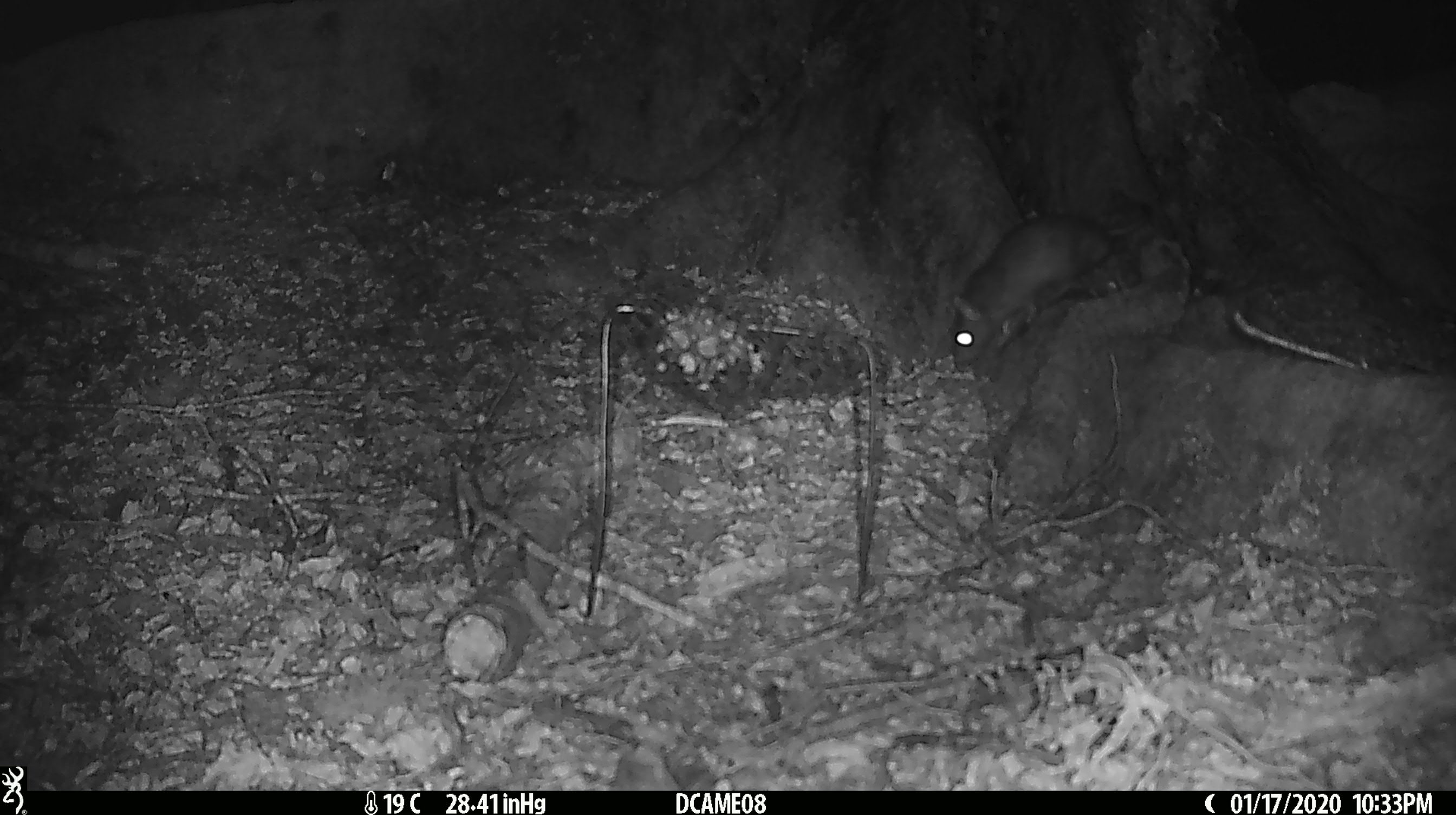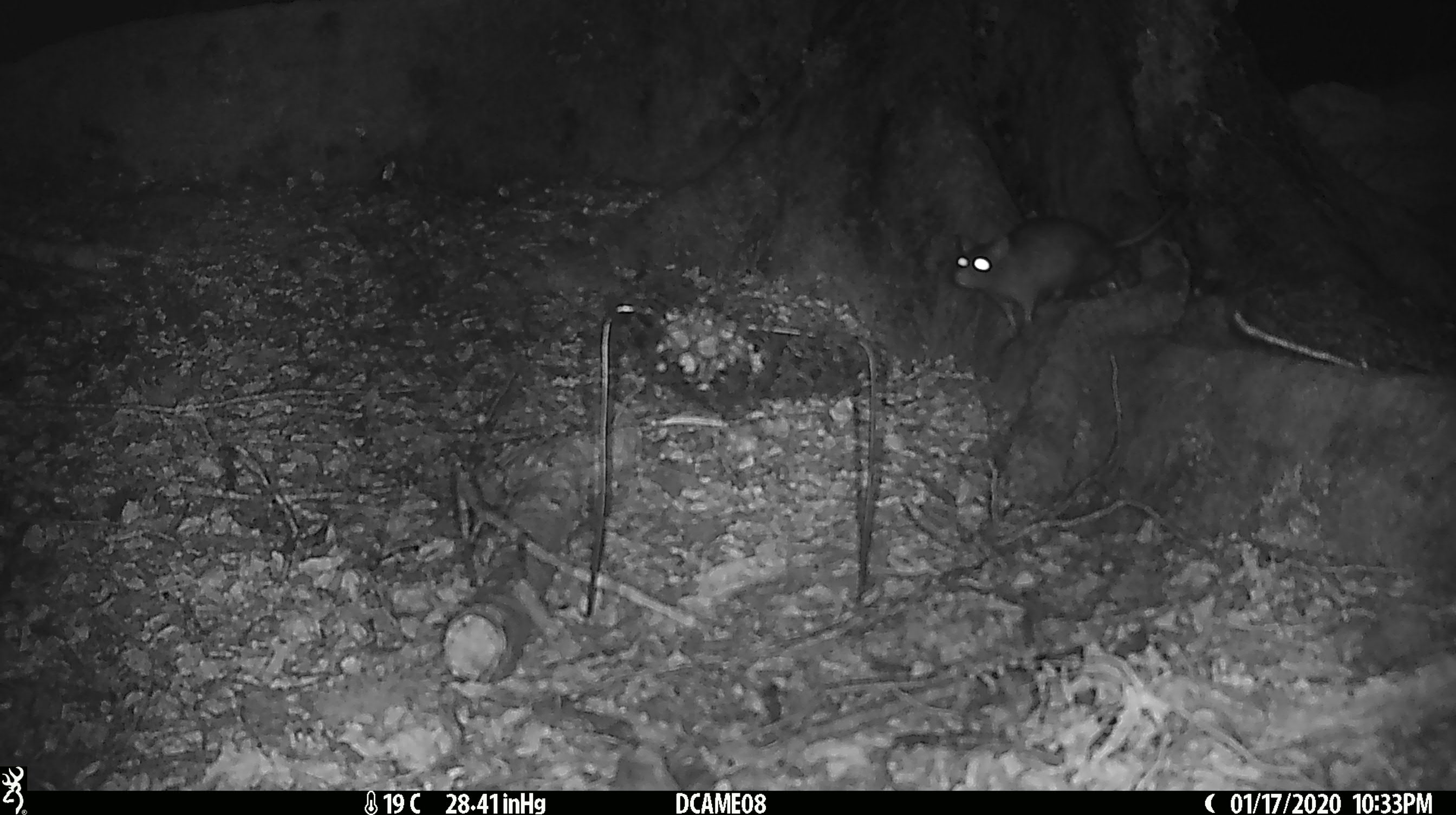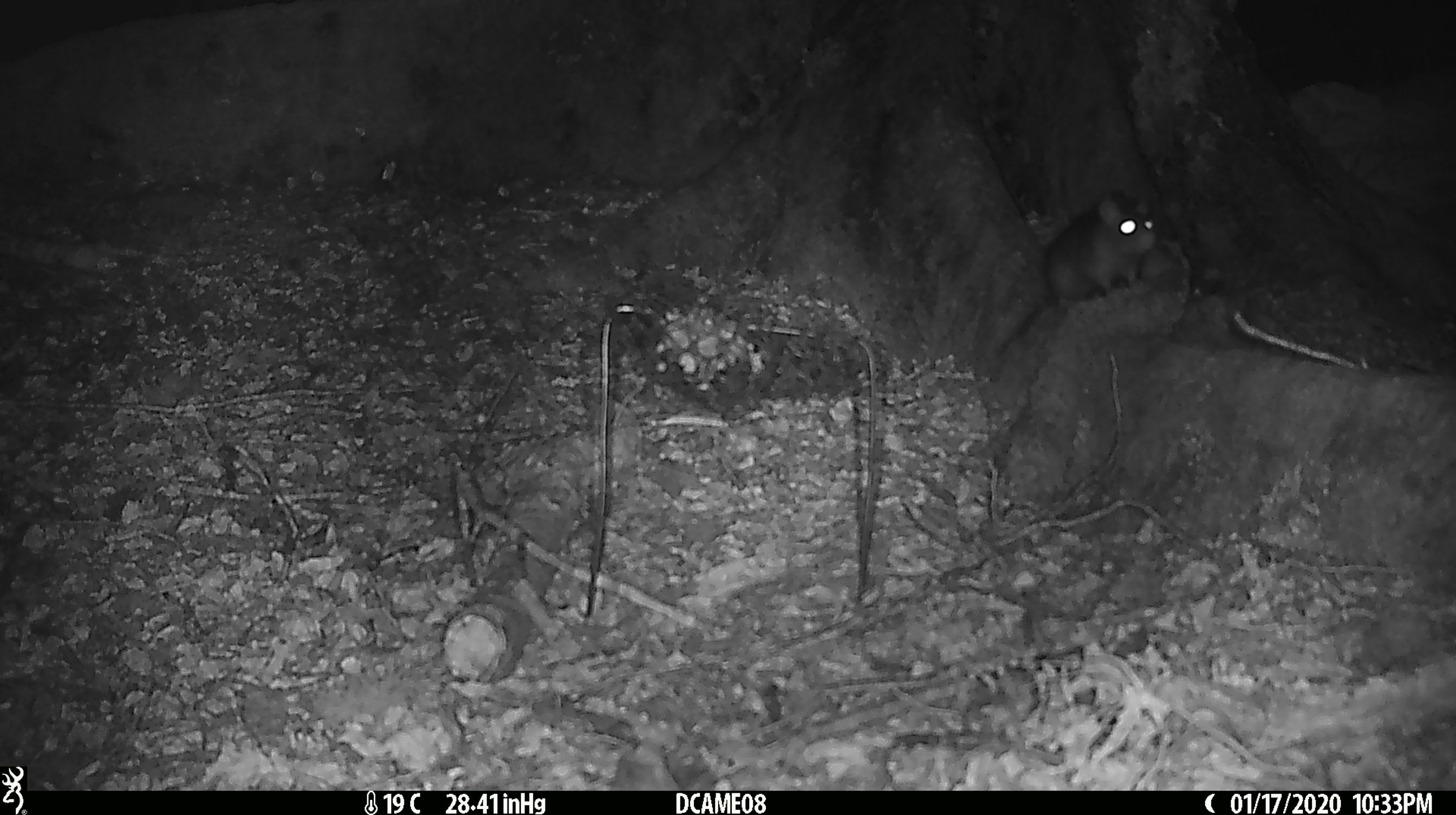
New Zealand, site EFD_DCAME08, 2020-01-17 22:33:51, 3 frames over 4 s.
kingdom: Animalia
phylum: Chordata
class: Mammalia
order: Rodentia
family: Muridae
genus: Rattus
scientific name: Rattus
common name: rat